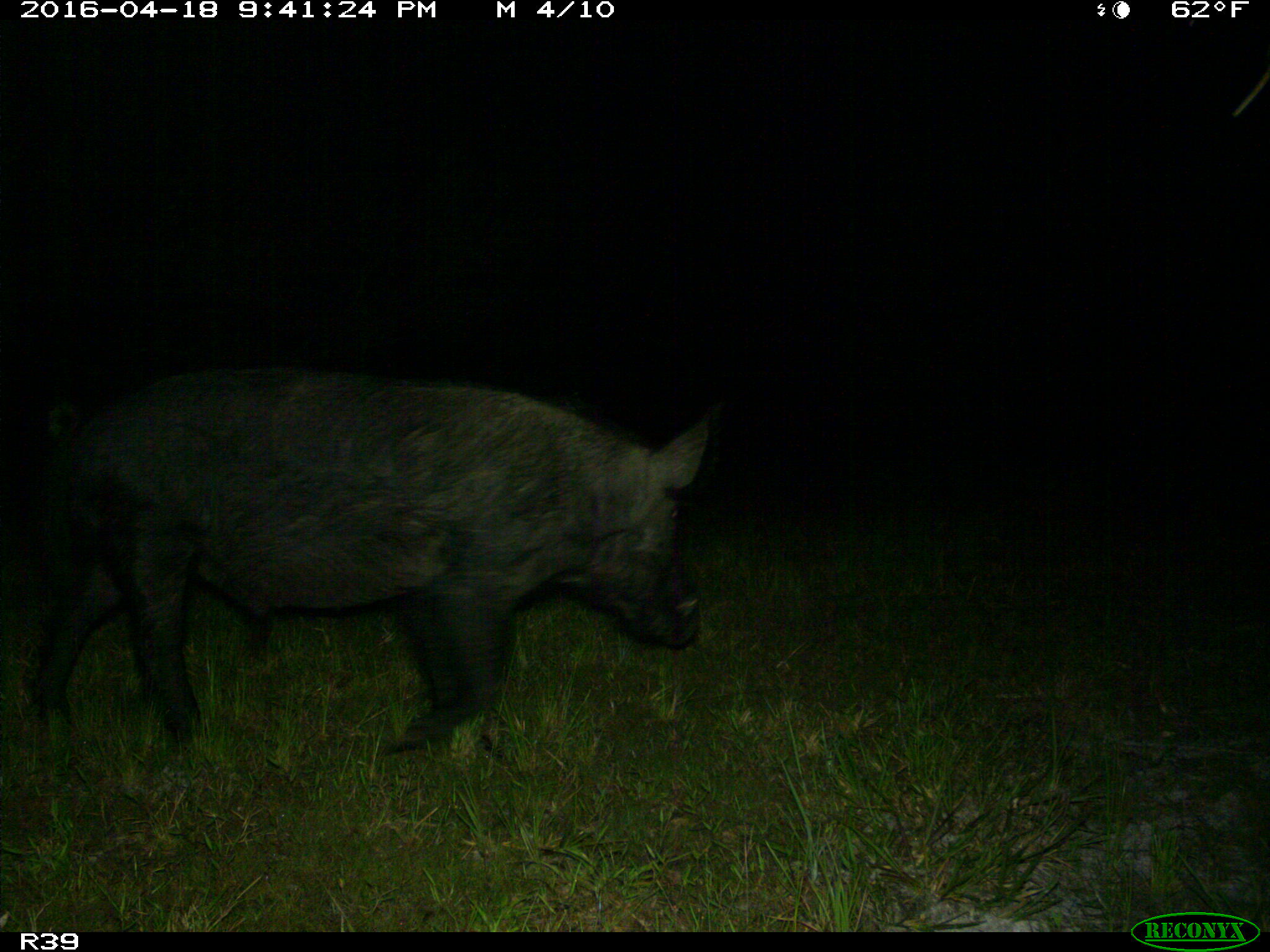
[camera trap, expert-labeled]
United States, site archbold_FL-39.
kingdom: Animalia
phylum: Chordata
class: Mammalia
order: Artiodactyla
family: Suidae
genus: Sus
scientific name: Sus scrofa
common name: wild boar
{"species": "Sus scrofa (wild boar)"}